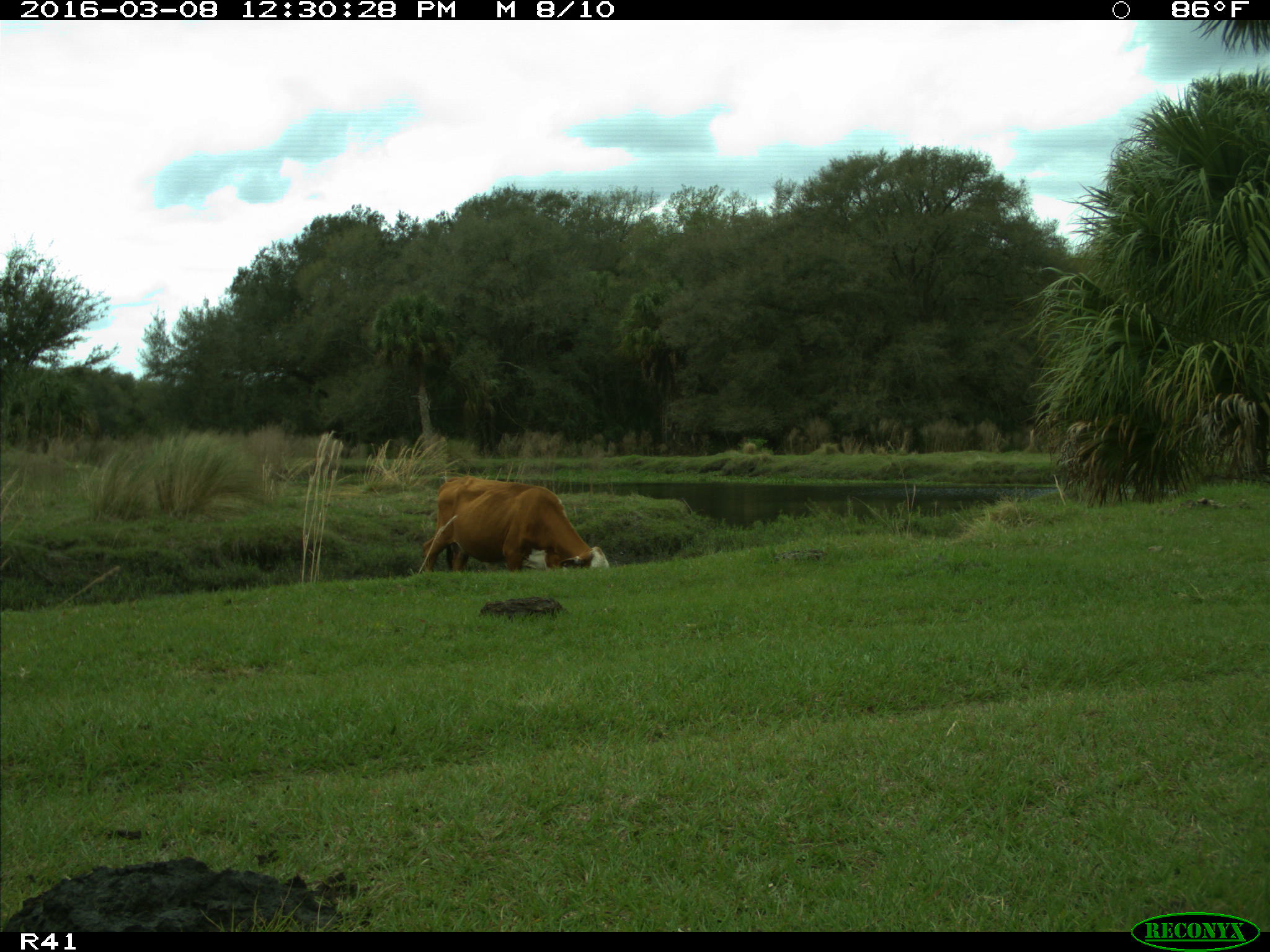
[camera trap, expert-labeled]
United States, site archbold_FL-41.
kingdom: Animalia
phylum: Chordata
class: Mammalia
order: Artiodactyla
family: Bovidae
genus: Bos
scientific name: Bos taurus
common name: domestic cow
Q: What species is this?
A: Bos taurus (domestic cow).